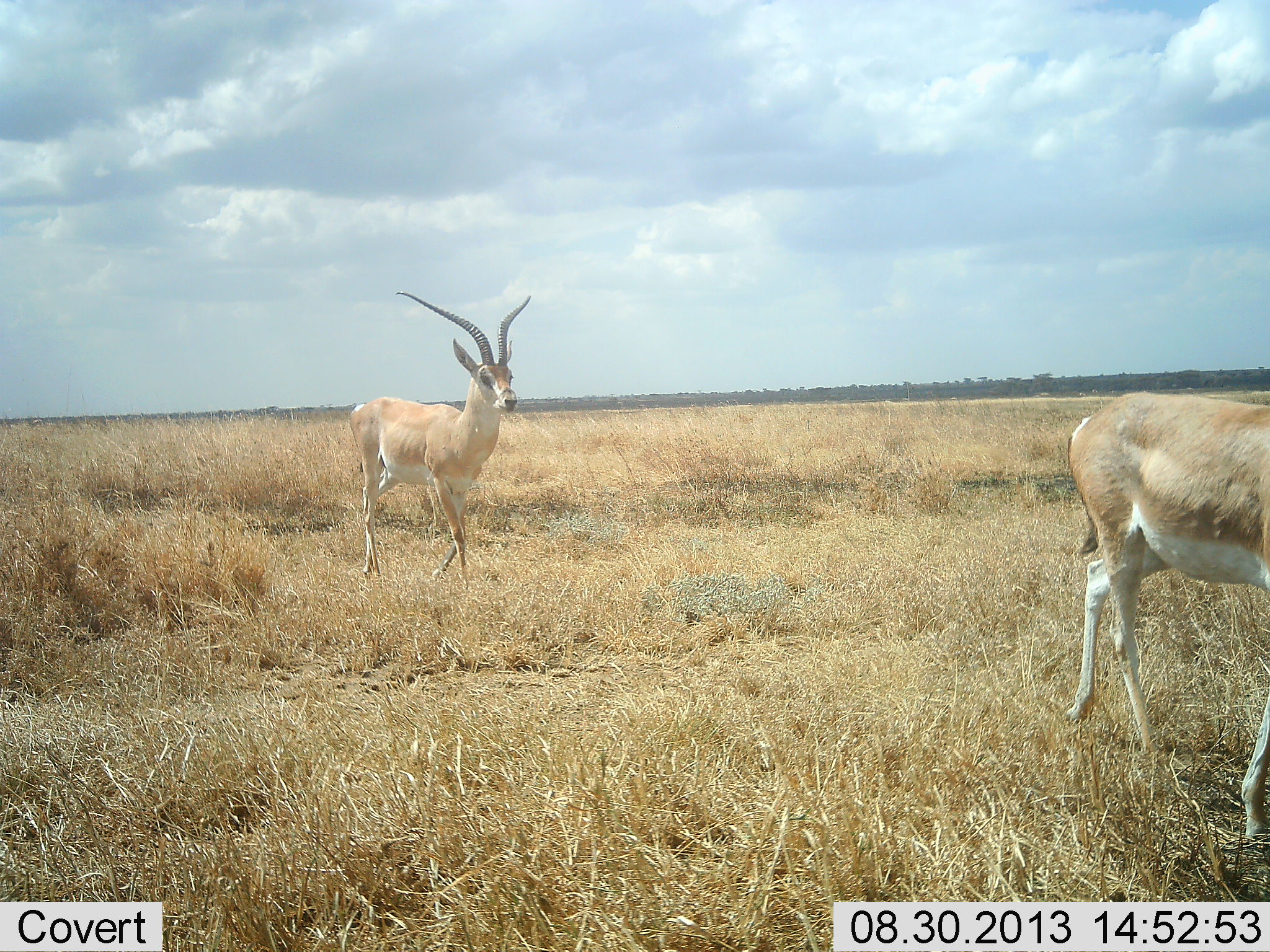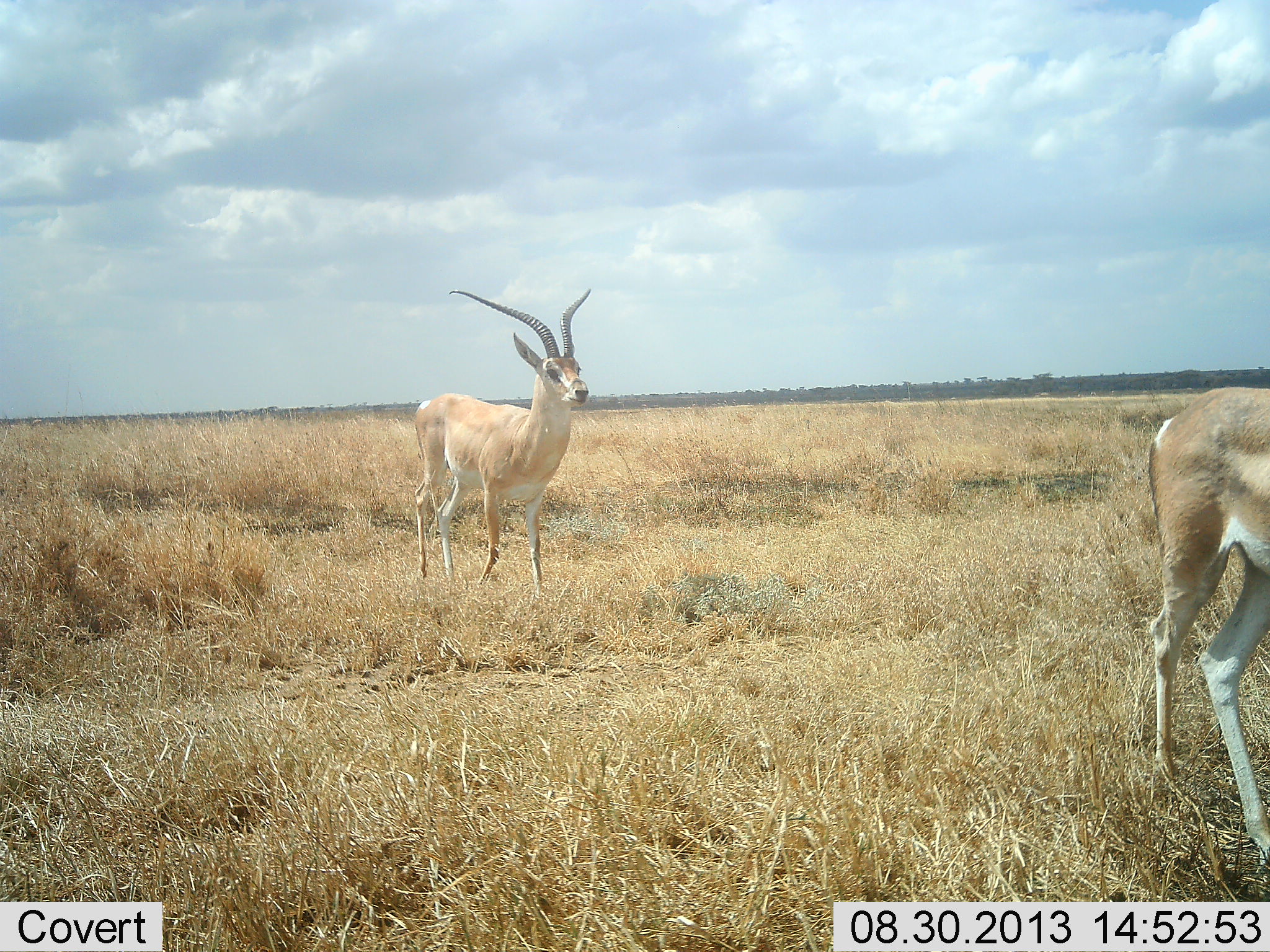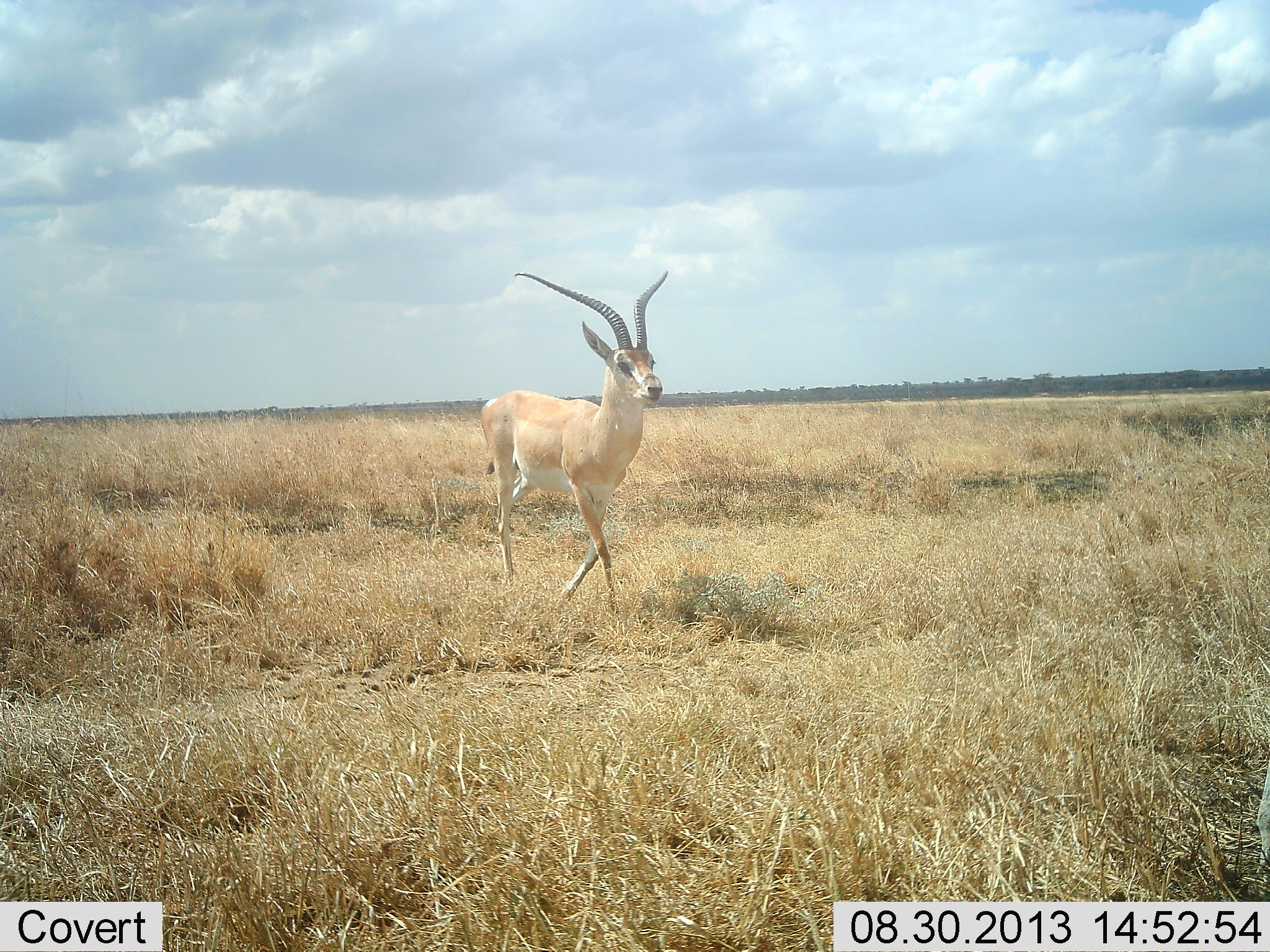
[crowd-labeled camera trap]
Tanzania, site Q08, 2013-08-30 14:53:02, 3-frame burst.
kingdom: Animalia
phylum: Chordata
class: Mammalia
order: Artiodactyla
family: Bovidae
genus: Nanger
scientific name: Nanger granti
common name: grant's gazelle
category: gazellegrants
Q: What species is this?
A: Gazellegrants (grant's gazelle) (Nanger granti).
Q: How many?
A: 2.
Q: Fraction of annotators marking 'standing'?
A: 12%.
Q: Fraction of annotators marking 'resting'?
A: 0%.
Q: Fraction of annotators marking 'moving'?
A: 94%.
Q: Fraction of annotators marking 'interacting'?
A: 0%.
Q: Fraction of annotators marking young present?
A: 0%.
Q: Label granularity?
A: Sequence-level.